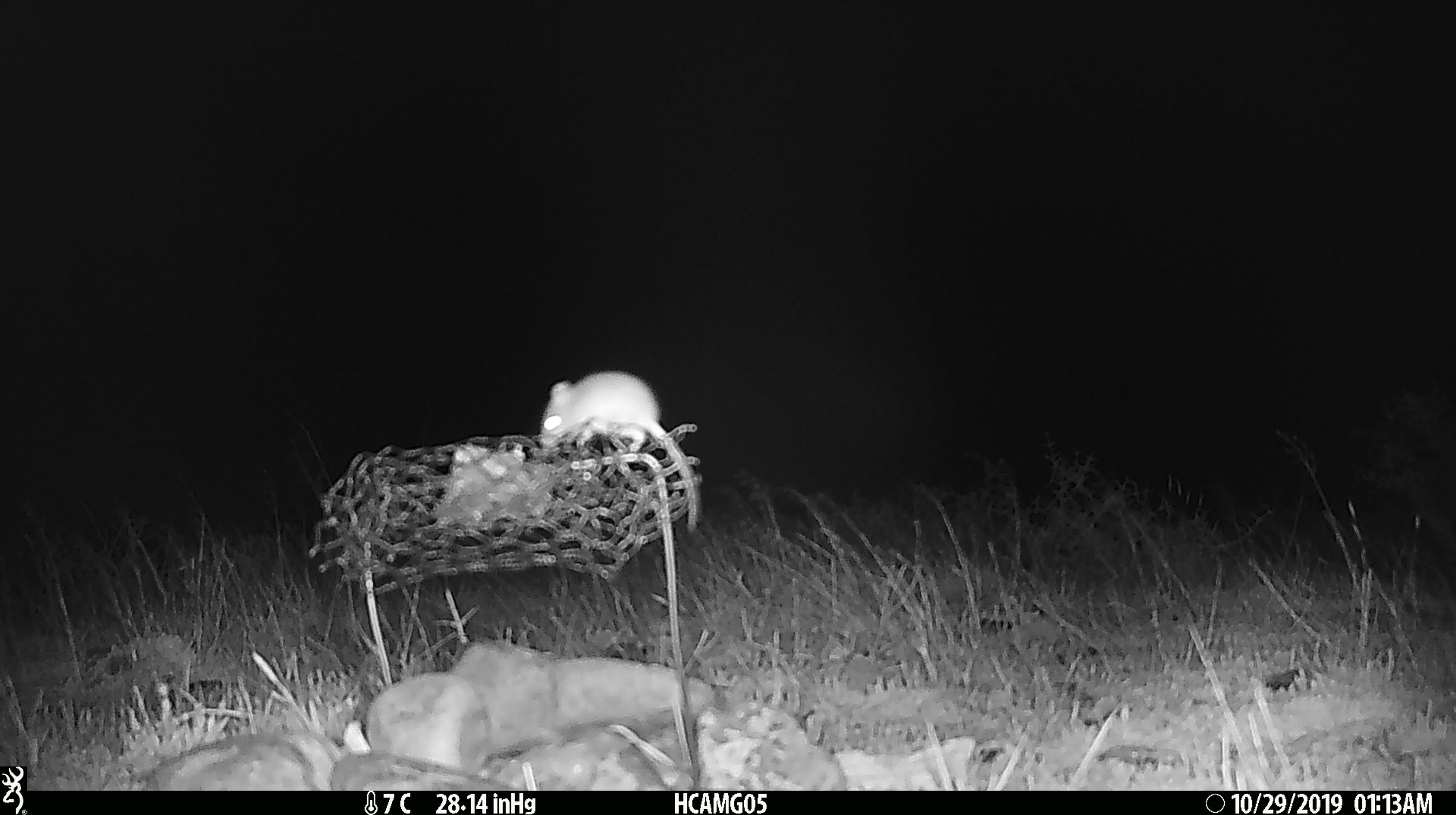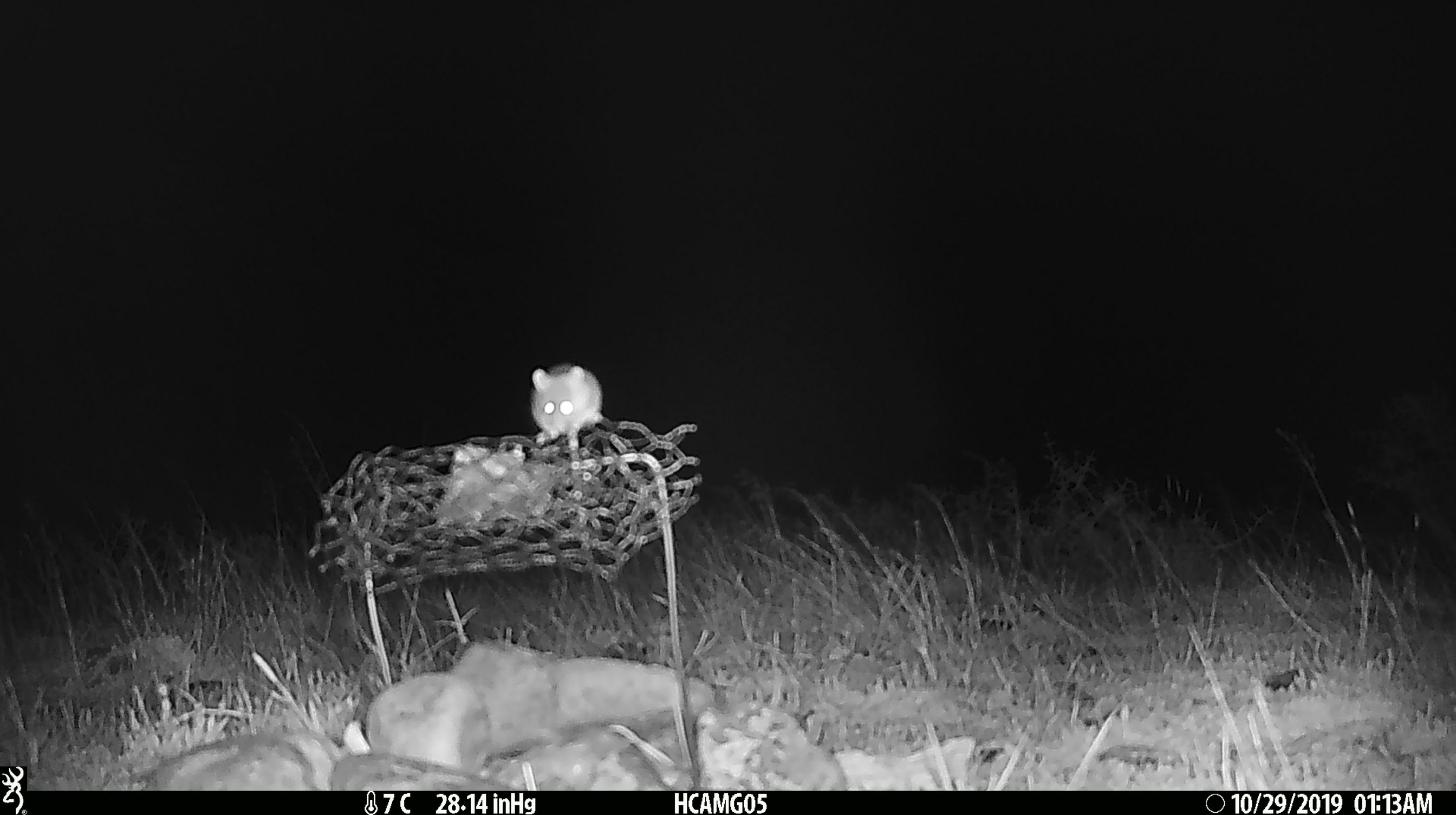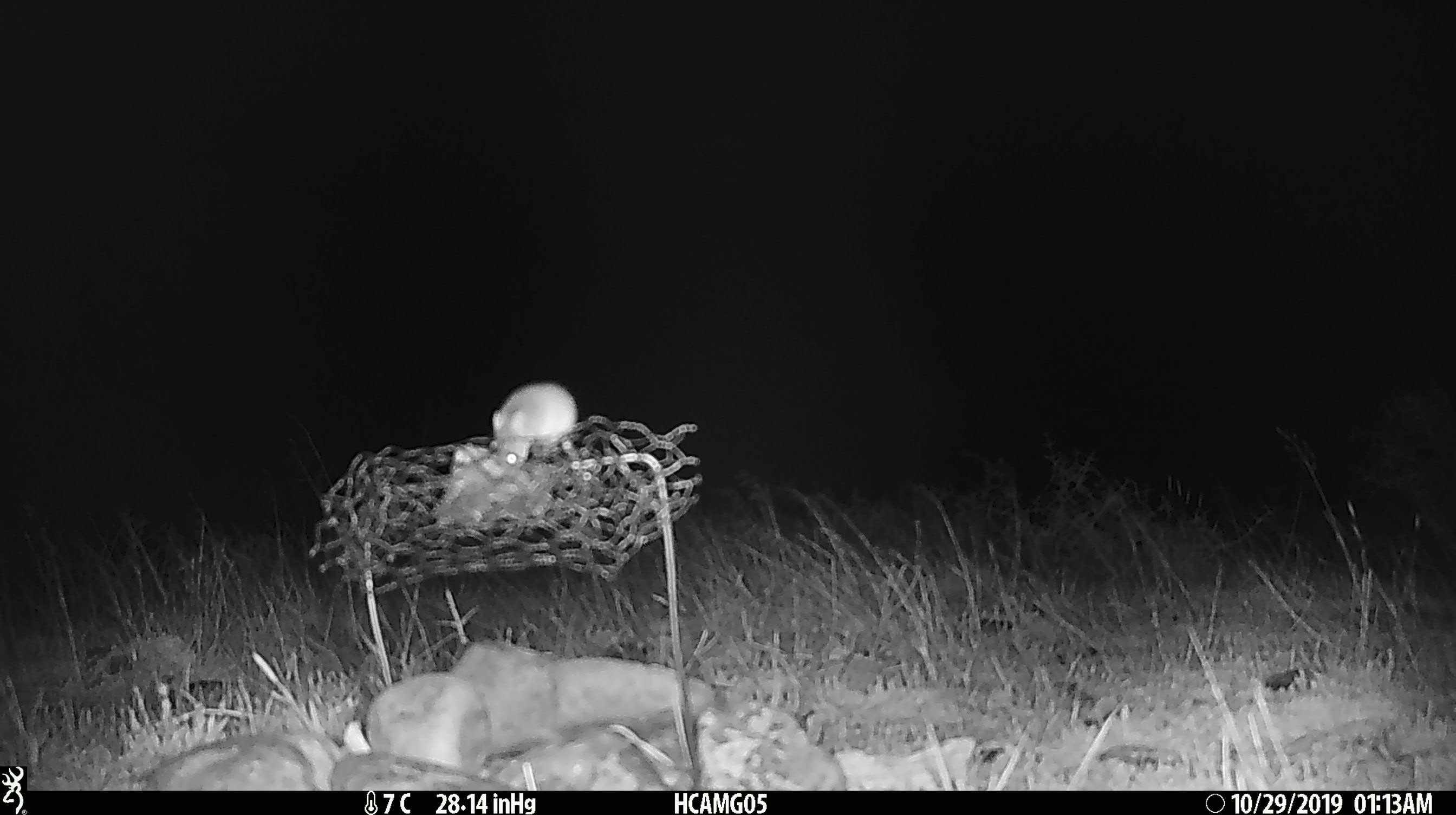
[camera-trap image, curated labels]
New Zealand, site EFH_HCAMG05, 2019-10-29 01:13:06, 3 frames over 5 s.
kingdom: Animalia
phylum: Chordata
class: Mammalia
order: Rodentia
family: Muridae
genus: Mus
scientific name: Mus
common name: mouse